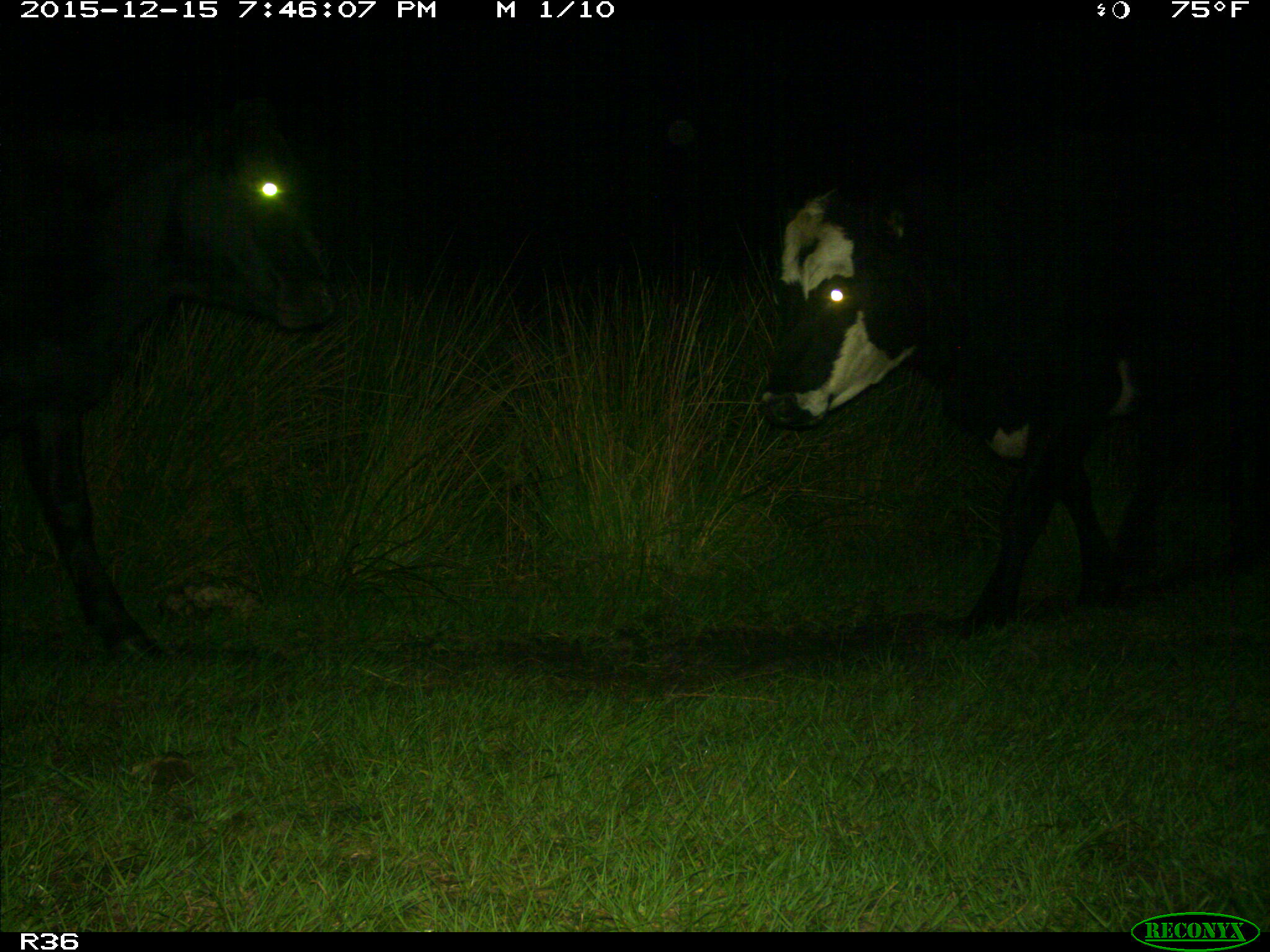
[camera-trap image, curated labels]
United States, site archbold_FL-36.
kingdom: Animalia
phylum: Chordata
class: Mammalia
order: Artiodactyla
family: Bovidae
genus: Bos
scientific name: Bos taurus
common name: domestic cow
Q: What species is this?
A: Bos taurus (domestic cow).